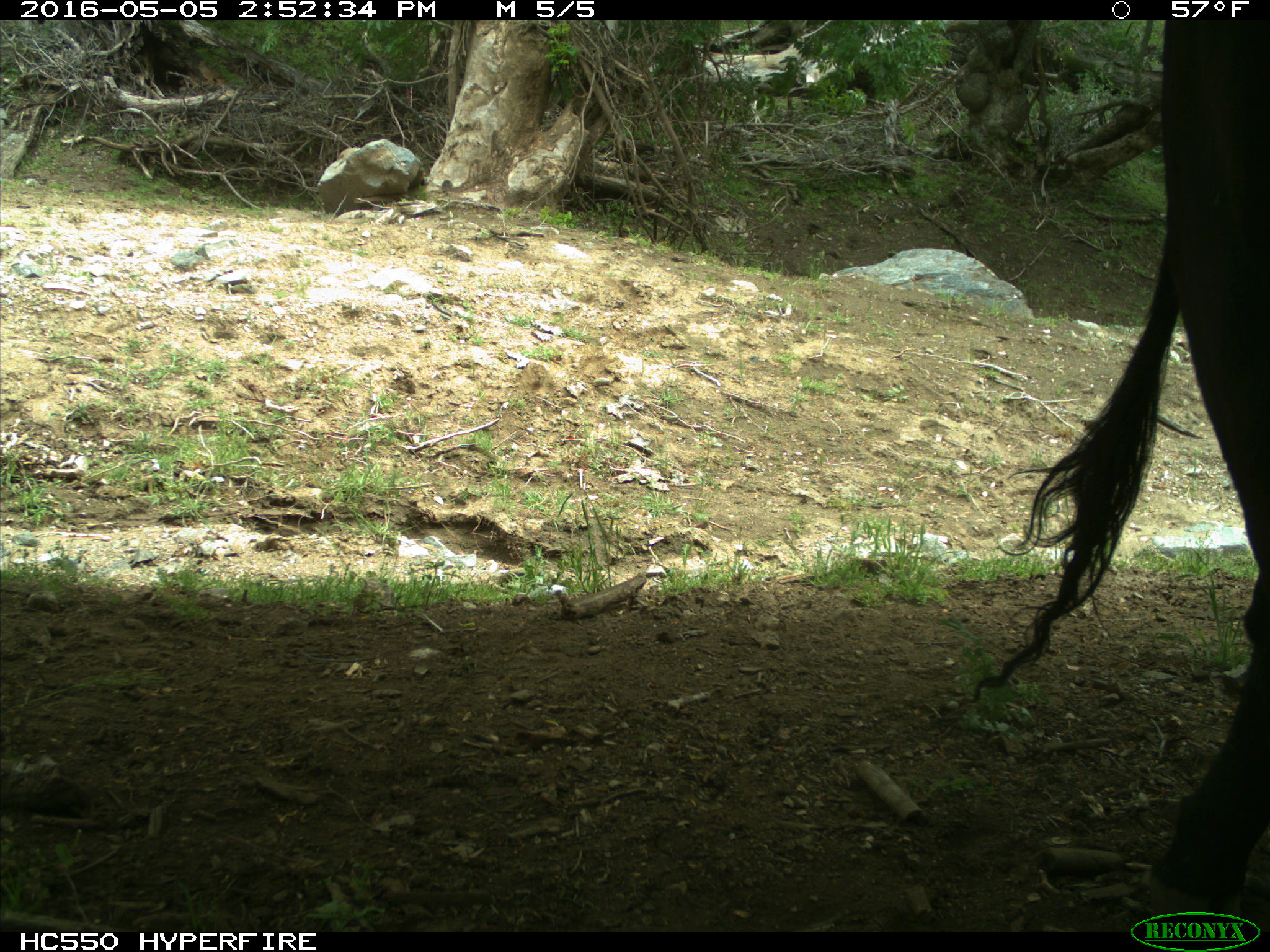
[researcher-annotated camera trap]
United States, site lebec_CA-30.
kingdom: Animalia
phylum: Chordata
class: Mammalia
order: Artiodactyla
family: Bovidae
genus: Bos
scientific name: Bos taurus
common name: domestic cow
Bos taurus (domestic cow).